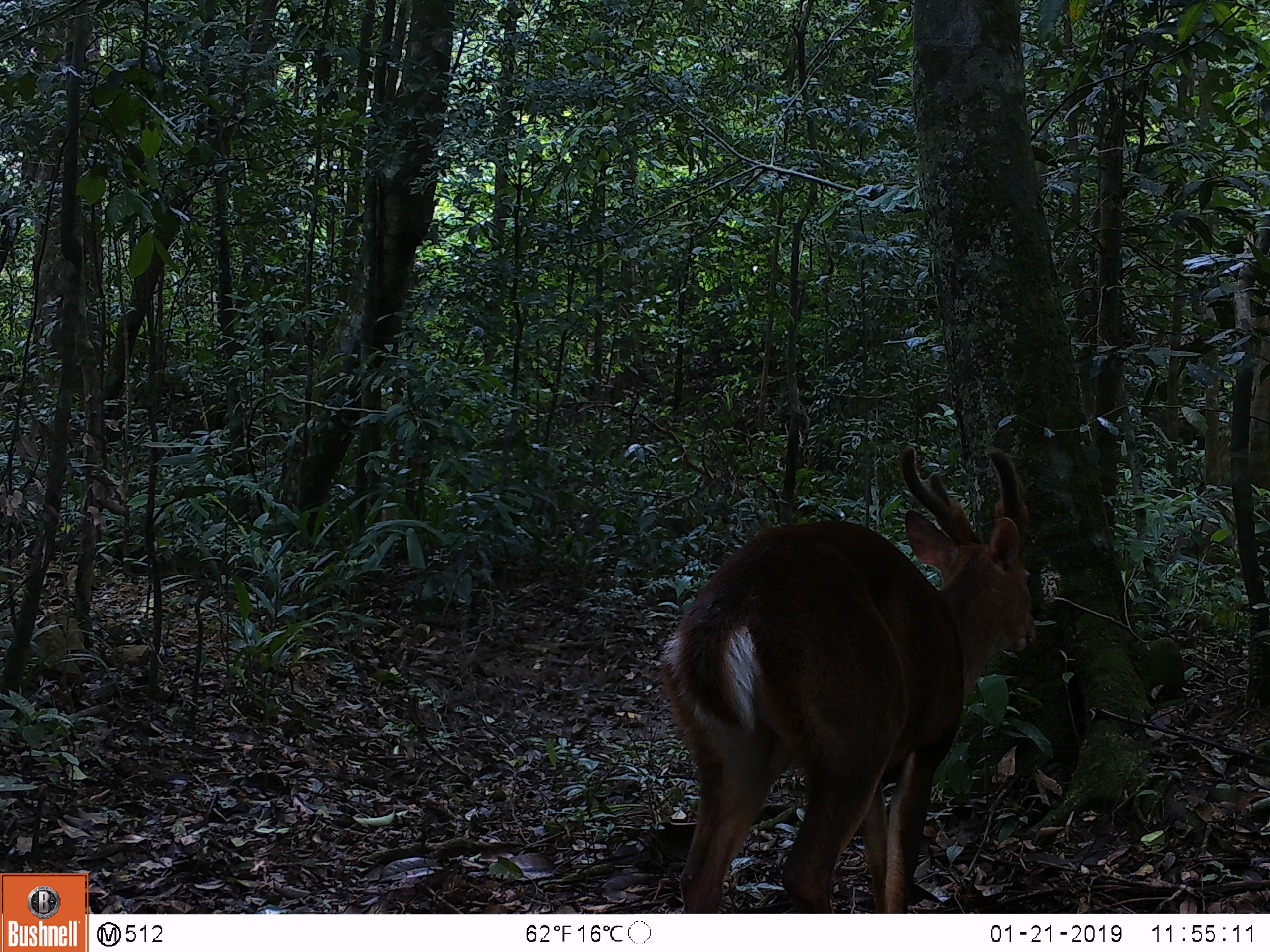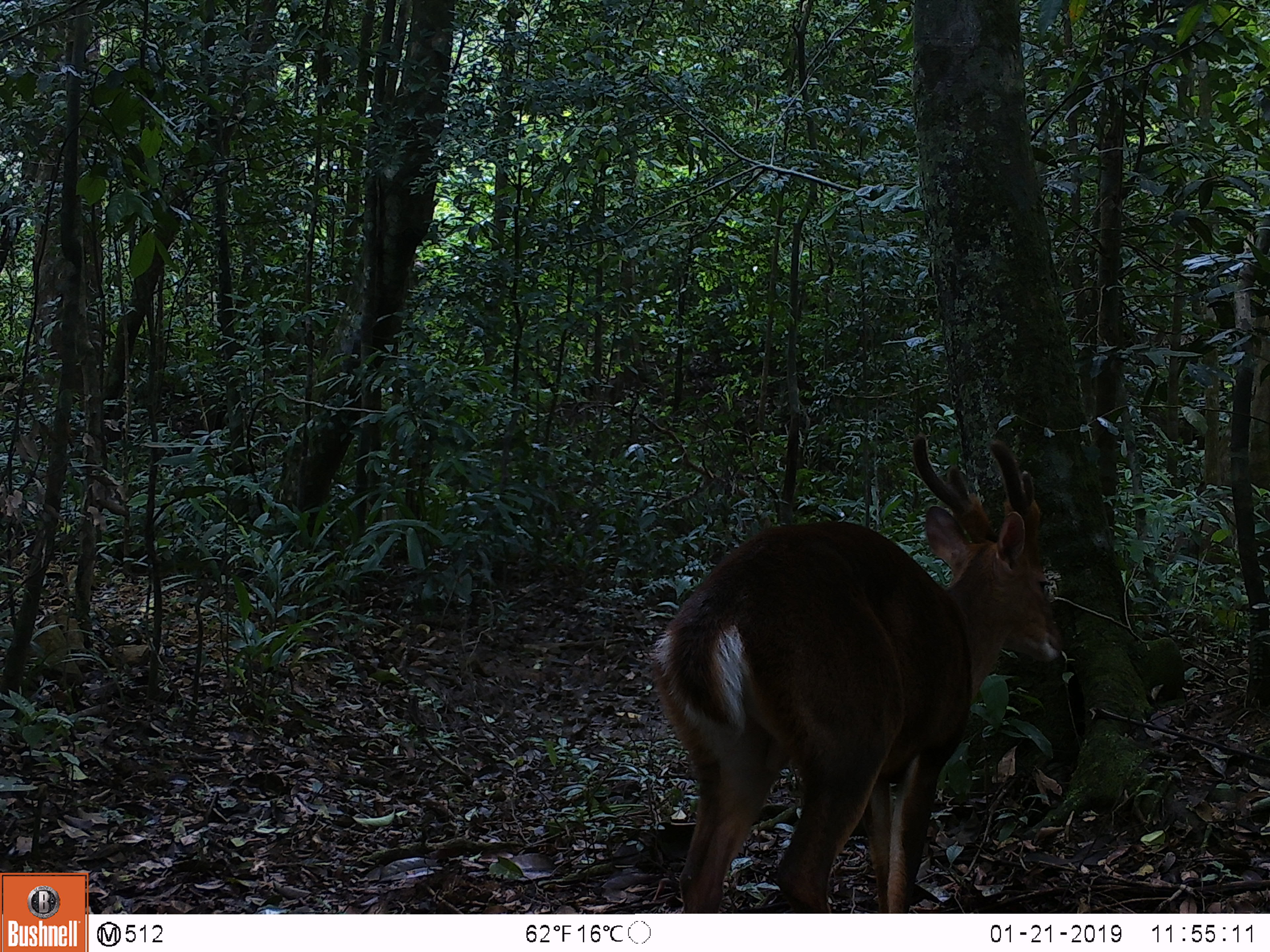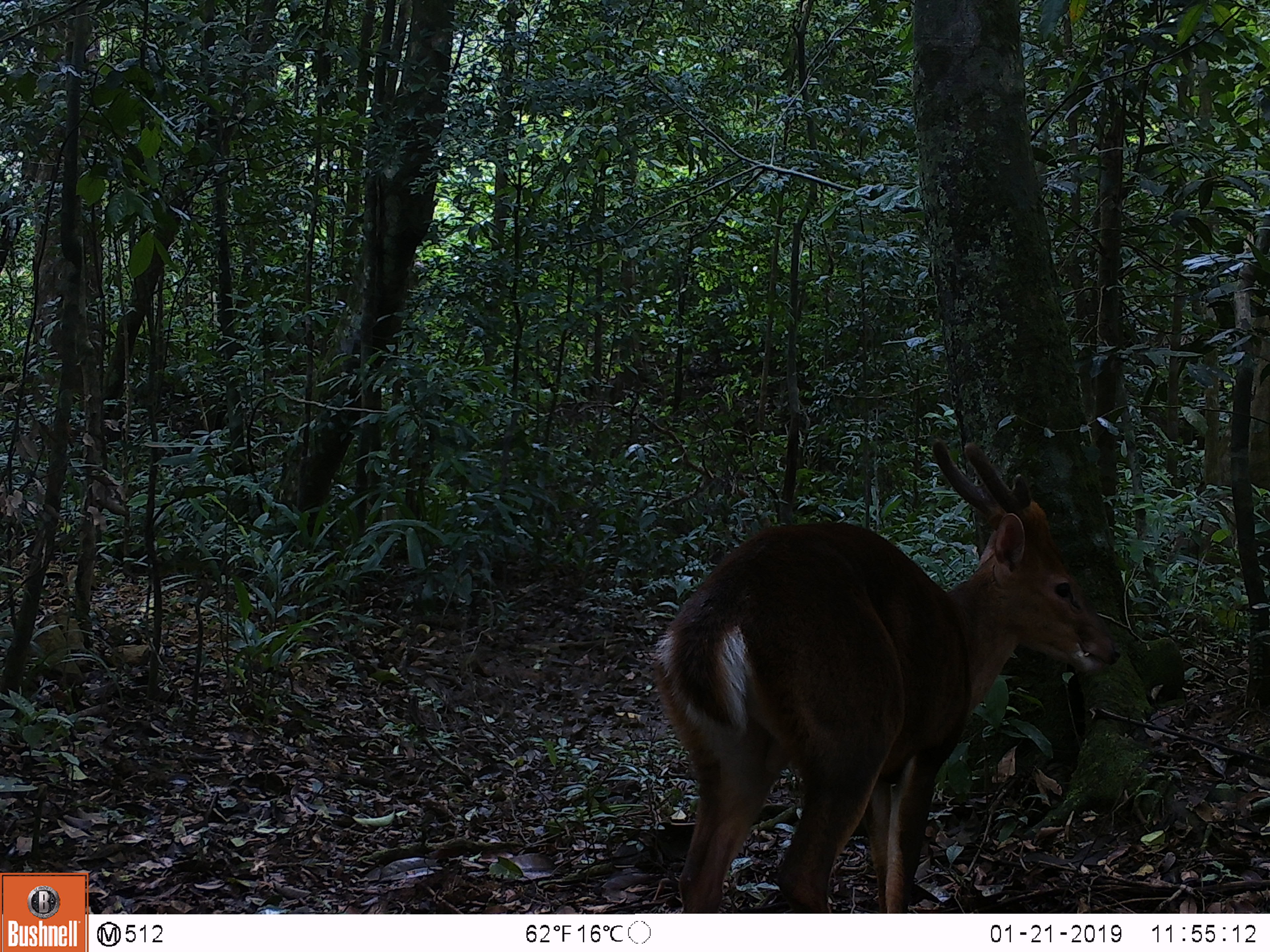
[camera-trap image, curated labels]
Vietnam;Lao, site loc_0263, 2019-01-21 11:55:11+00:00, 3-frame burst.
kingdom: Animalia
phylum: Chordata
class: Mammalia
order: Artiodactyla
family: Cervidae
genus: Muntiacus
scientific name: Muntiacus vuquangensis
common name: large-antlered muntjac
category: large antlered muntjac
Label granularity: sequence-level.